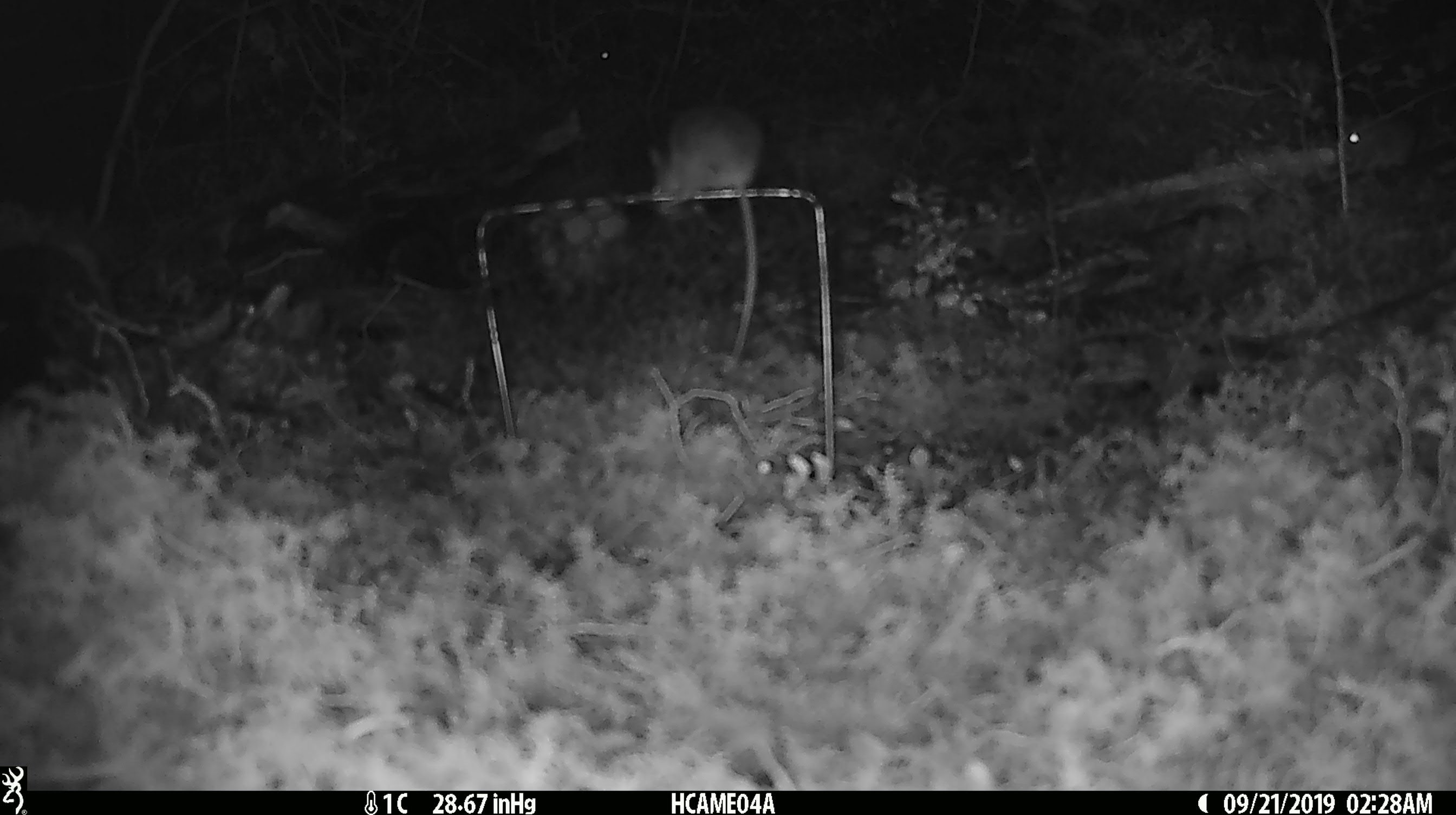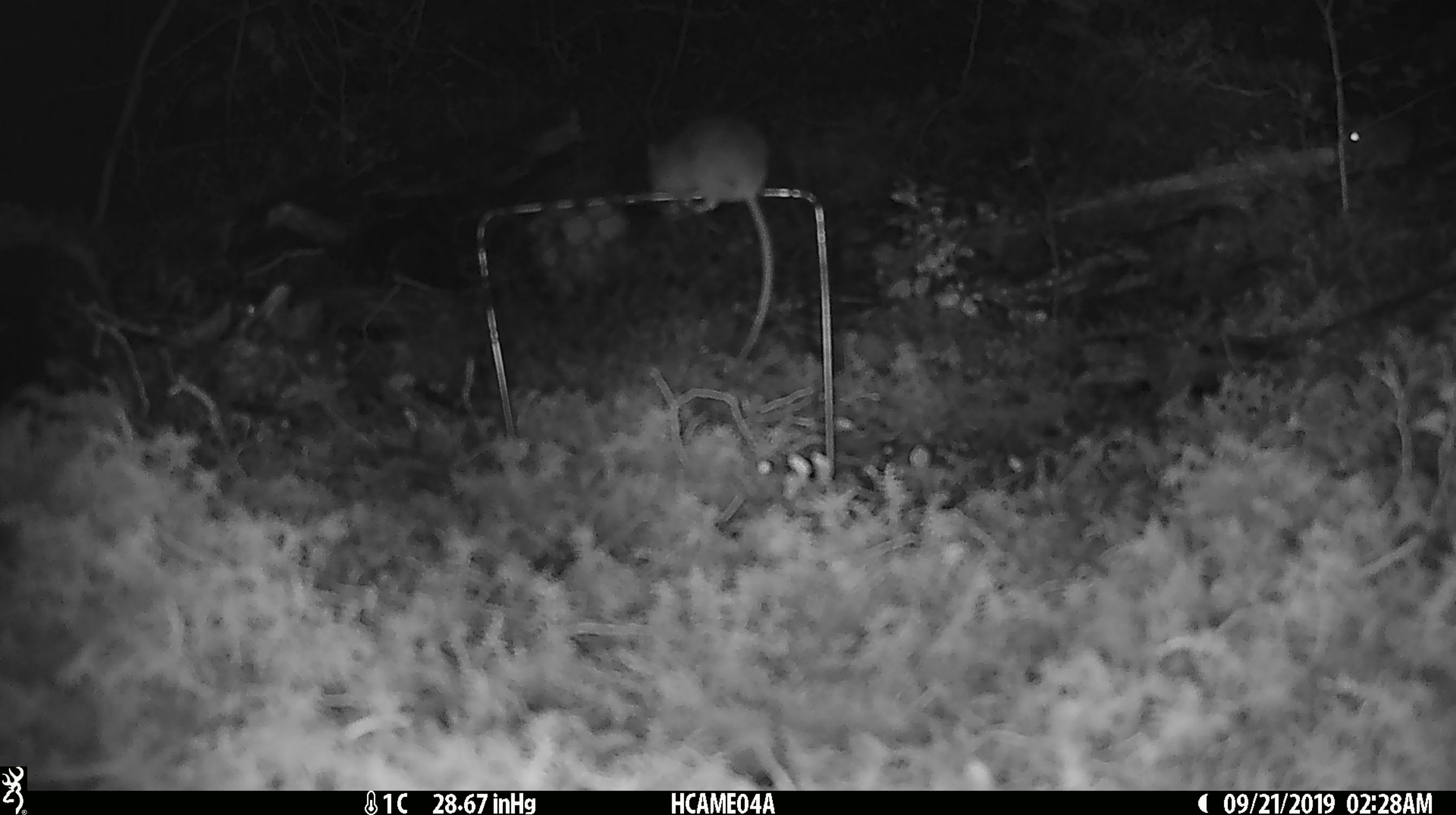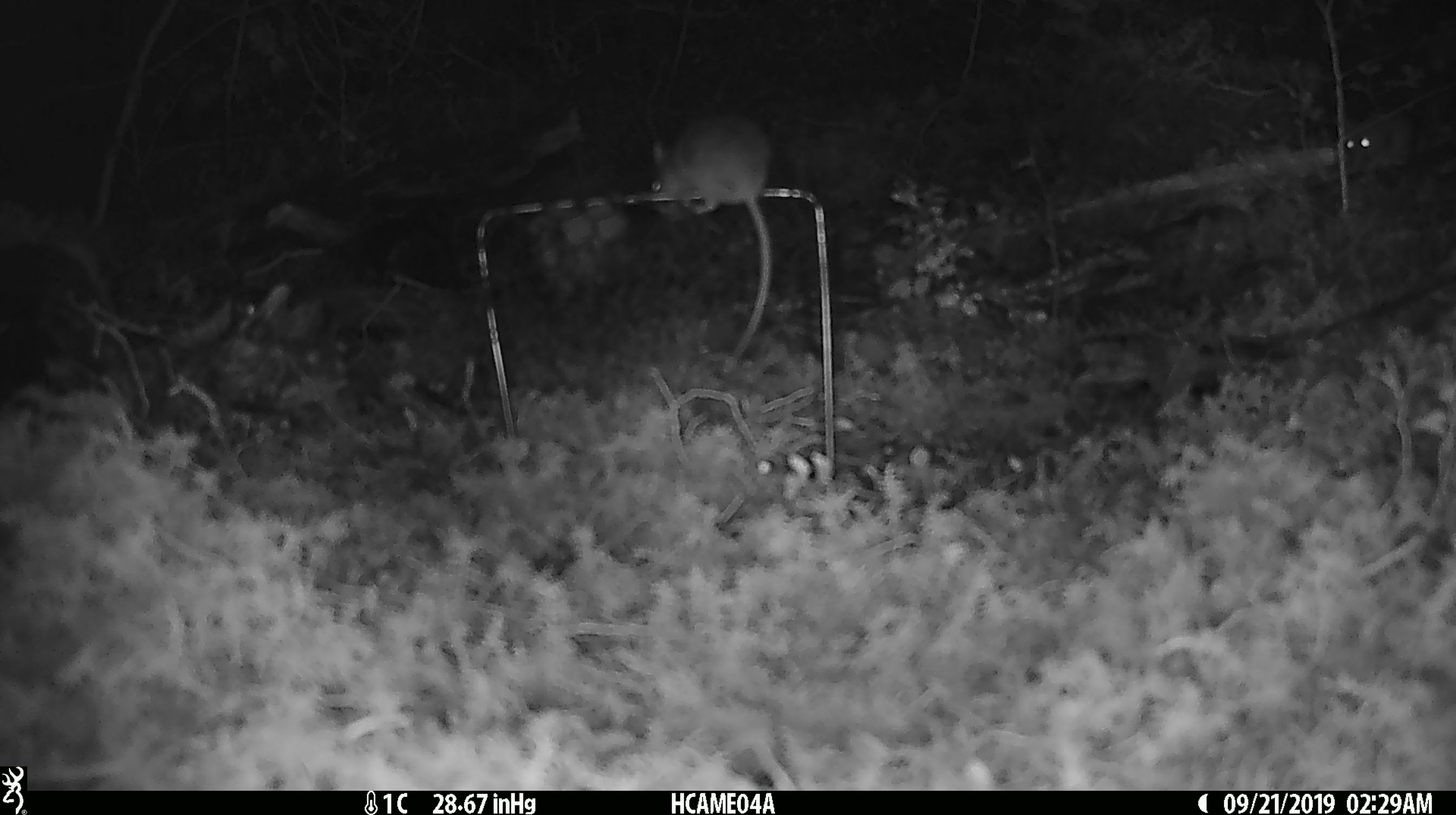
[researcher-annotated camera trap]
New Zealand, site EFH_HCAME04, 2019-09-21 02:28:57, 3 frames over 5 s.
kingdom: Animalia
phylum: Chordata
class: Mammalia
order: Rodentia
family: Muridae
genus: Mus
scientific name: Mus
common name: mouse